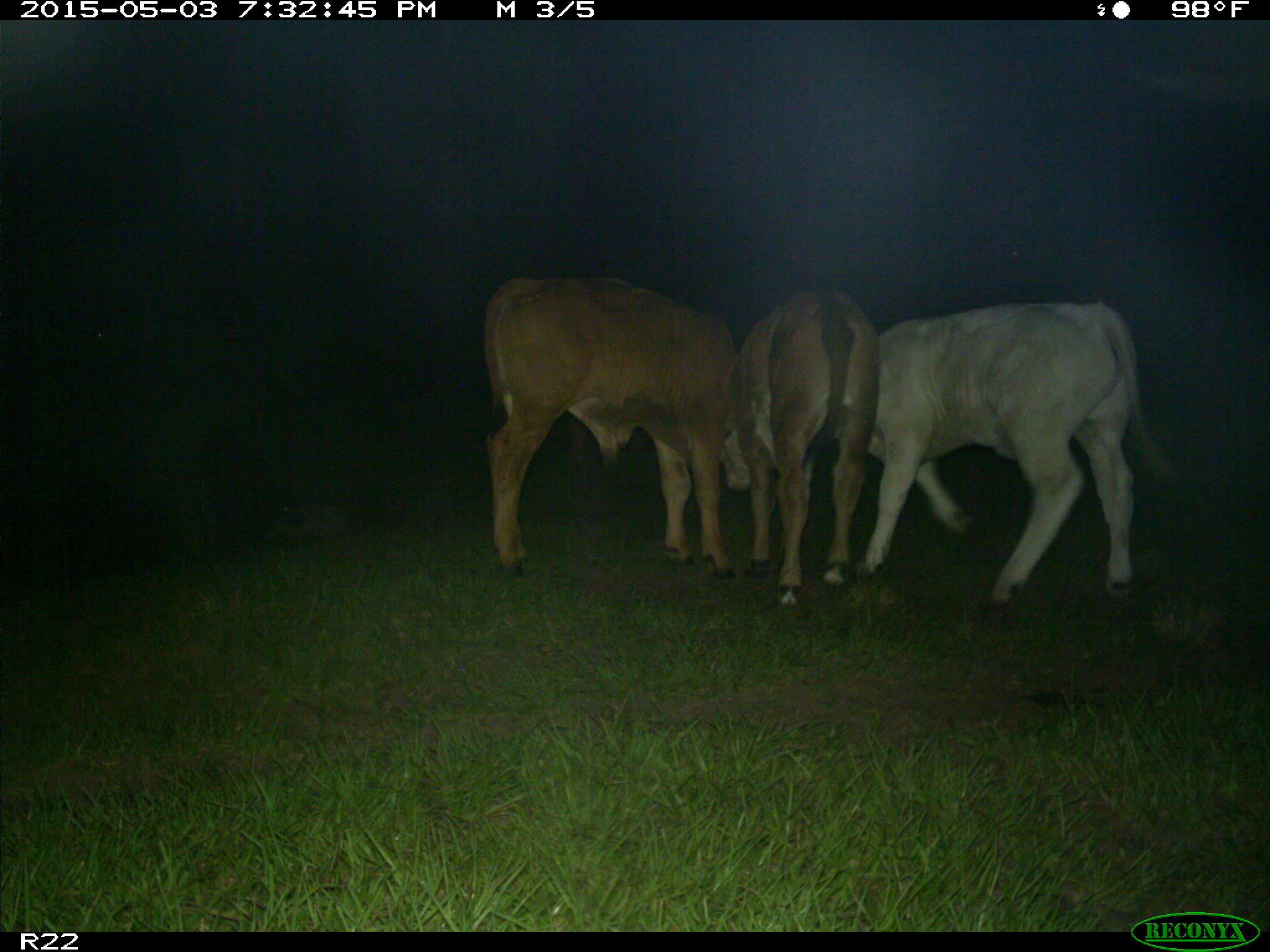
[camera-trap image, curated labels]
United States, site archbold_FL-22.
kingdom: Animalia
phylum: Chordata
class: Mammalia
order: Artiodactyla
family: Bovidae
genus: Bos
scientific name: Bos taurus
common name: domestic cow